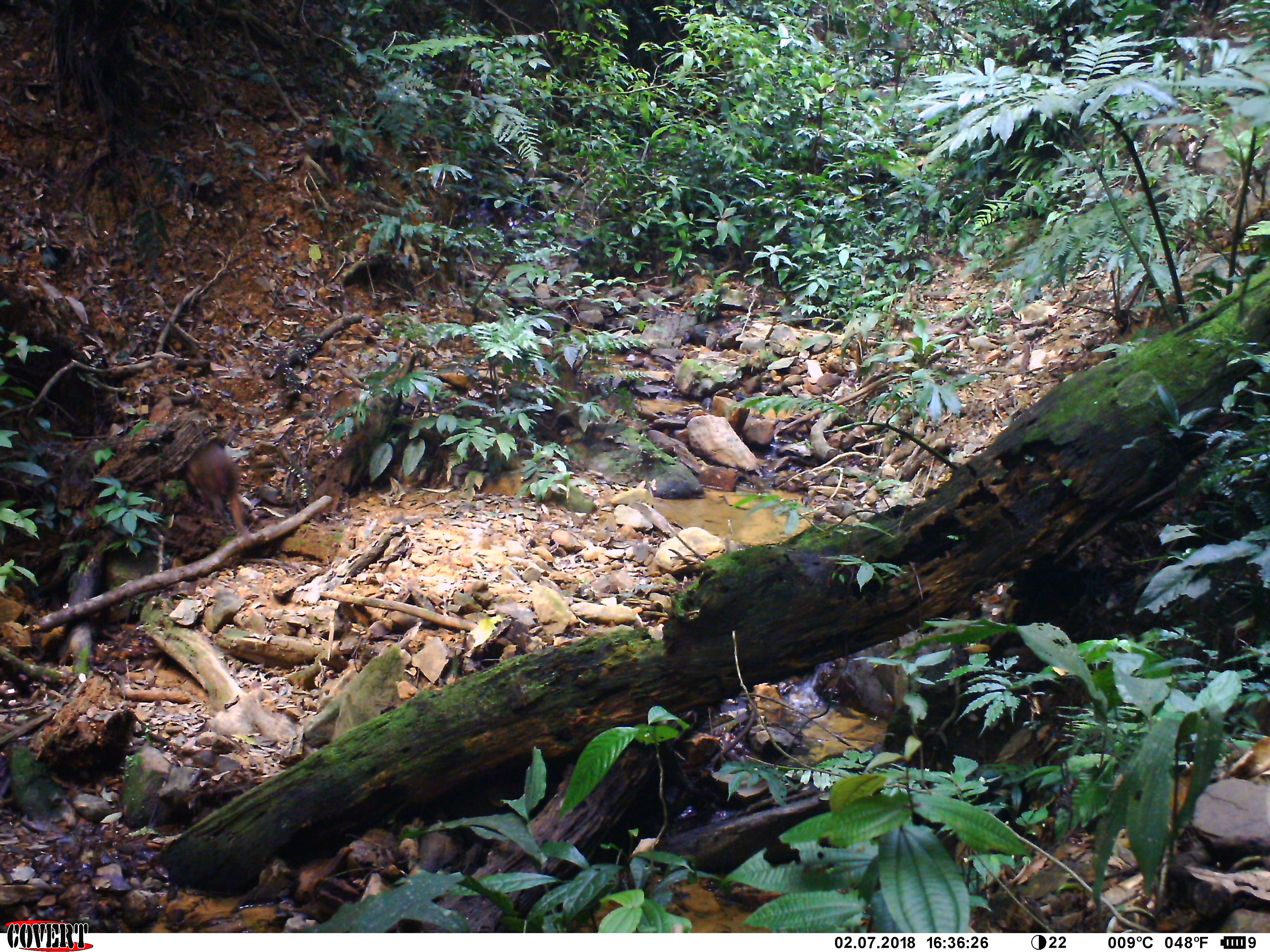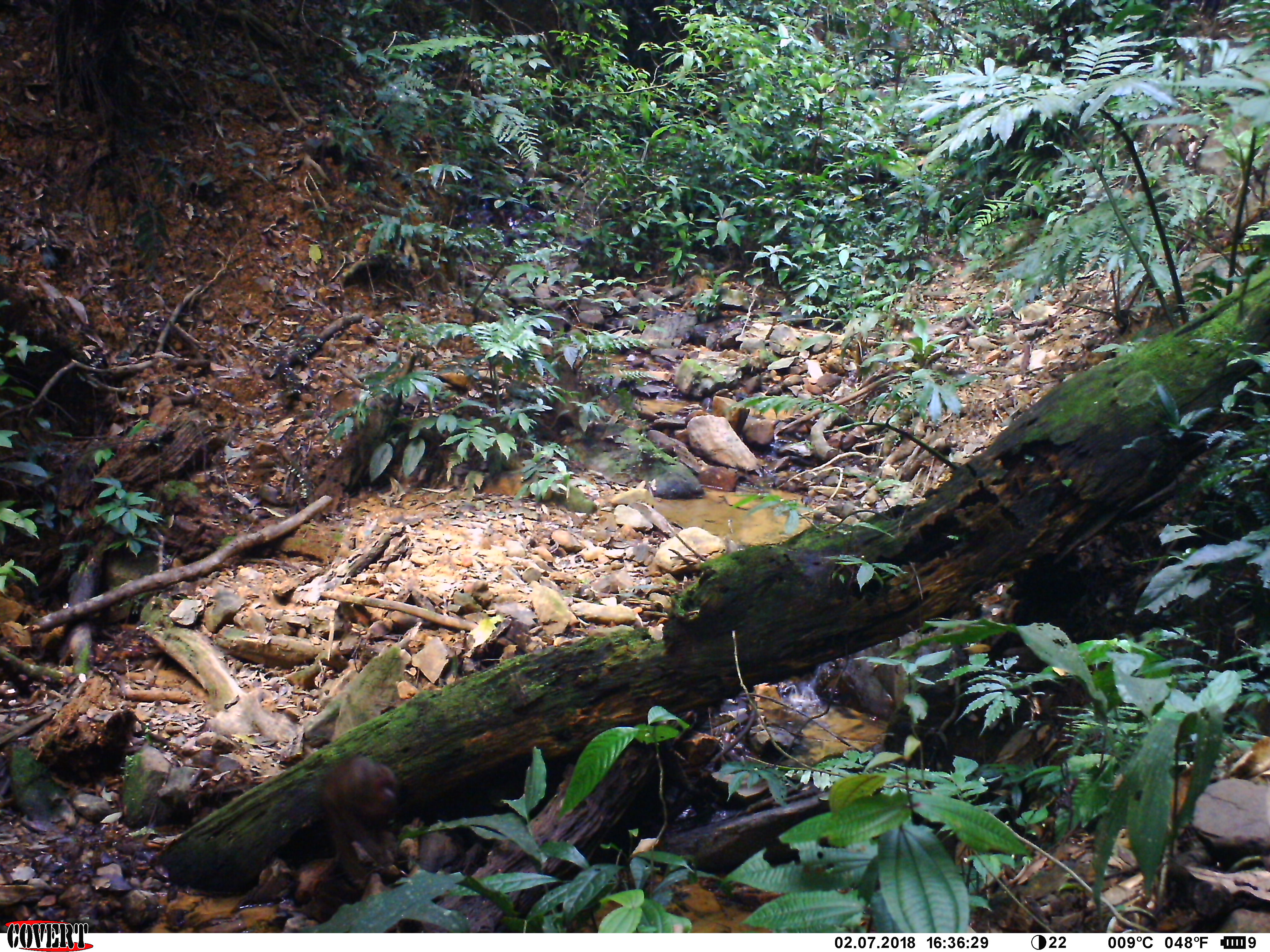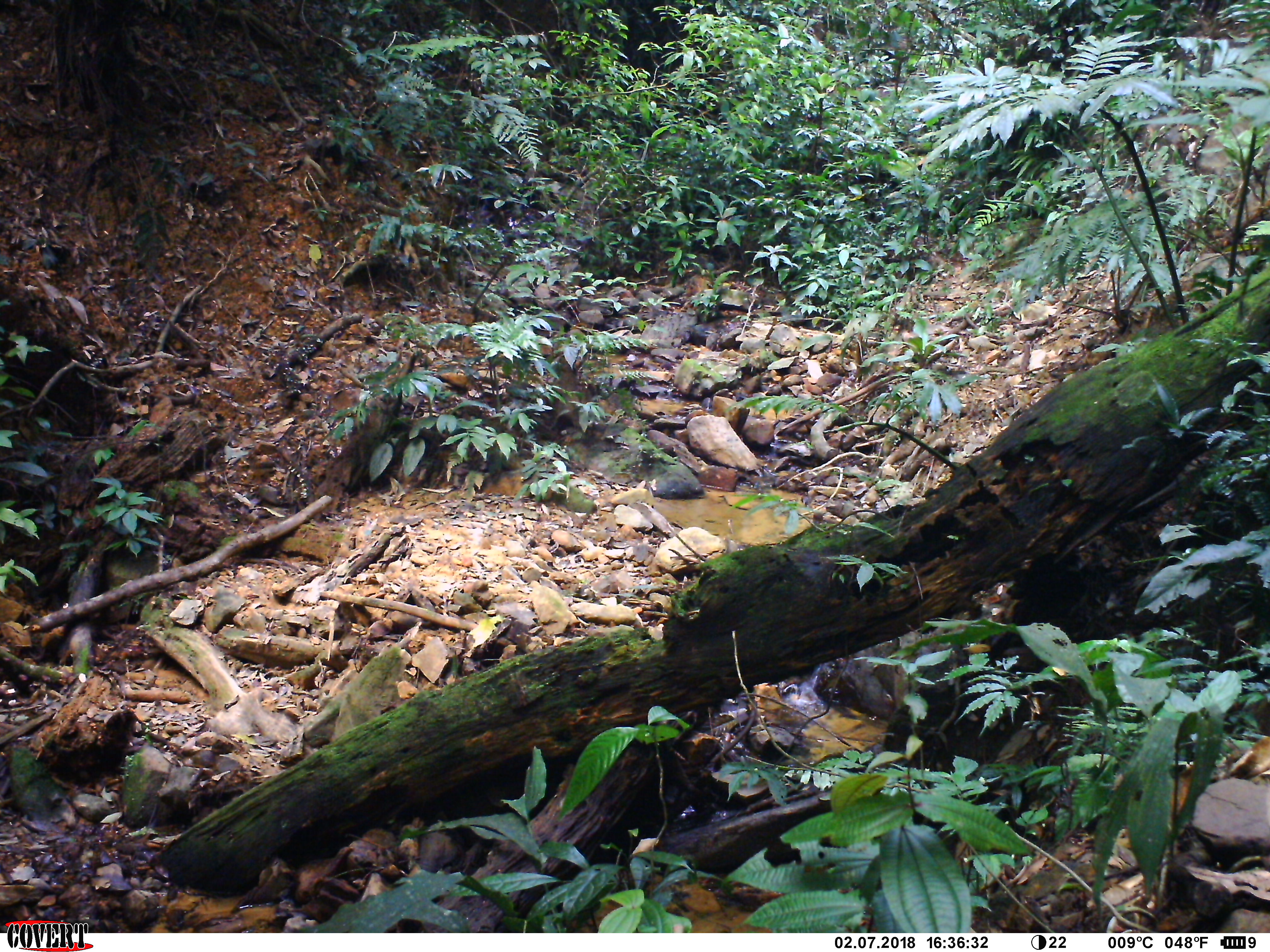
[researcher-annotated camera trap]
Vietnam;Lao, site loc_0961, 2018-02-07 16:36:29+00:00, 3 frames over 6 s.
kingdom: Animalia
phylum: Chordata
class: Mammalia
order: Primates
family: Cercopithecidae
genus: Macaca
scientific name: Macaca arctoides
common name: stump-tailed macaque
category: stump tailed macaque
Stump tailed macaque (stump-tailed macaque) (Macaca arctoides). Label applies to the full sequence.